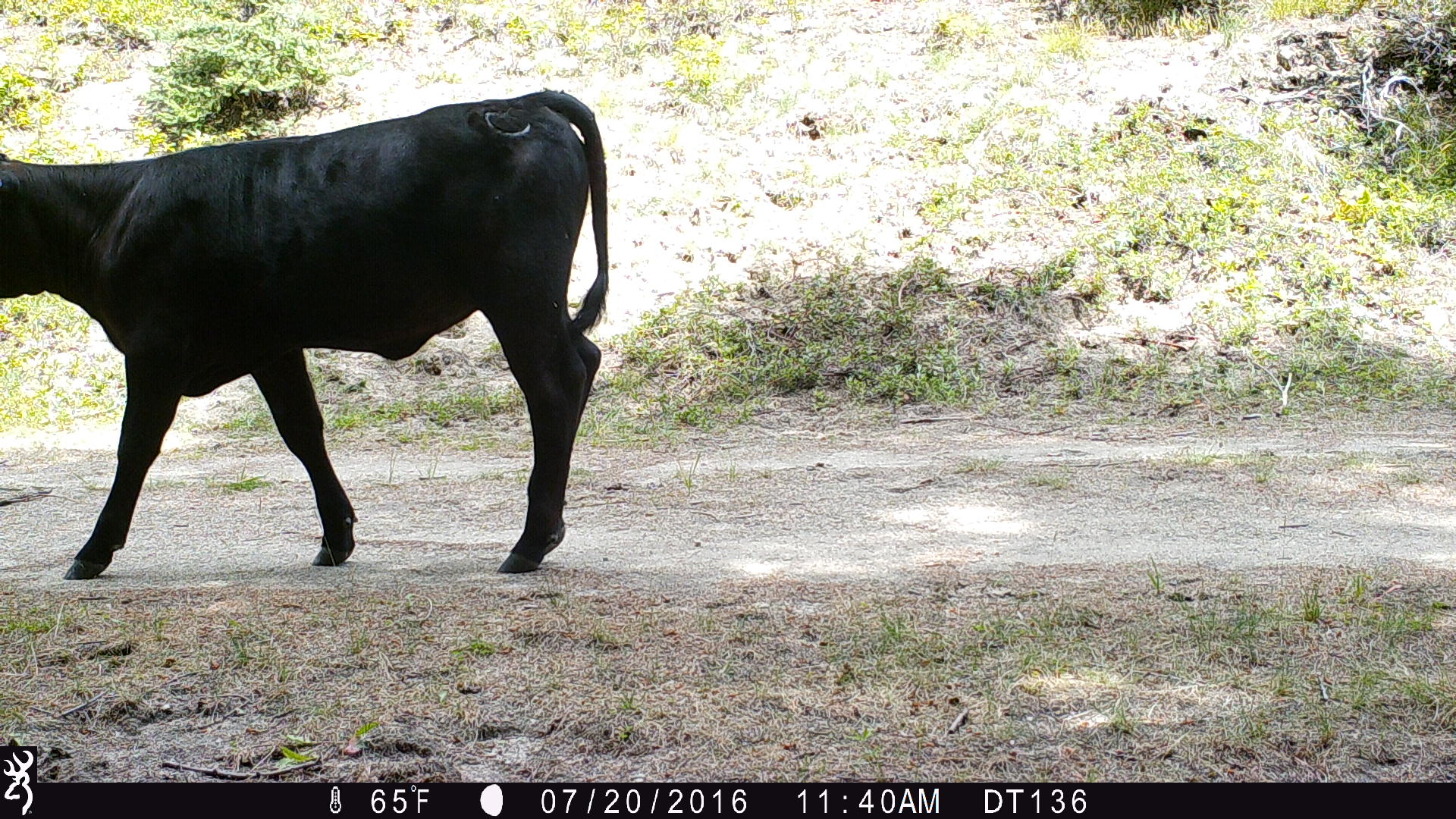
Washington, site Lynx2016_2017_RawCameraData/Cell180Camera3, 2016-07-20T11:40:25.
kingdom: Animalia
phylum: Chordata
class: Mammalia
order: Artiodactyla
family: Bovidae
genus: Bos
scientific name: Bos taurus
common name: domestic cattle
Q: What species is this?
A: Domestic cattle (Bos taurus).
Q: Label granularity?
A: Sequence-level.